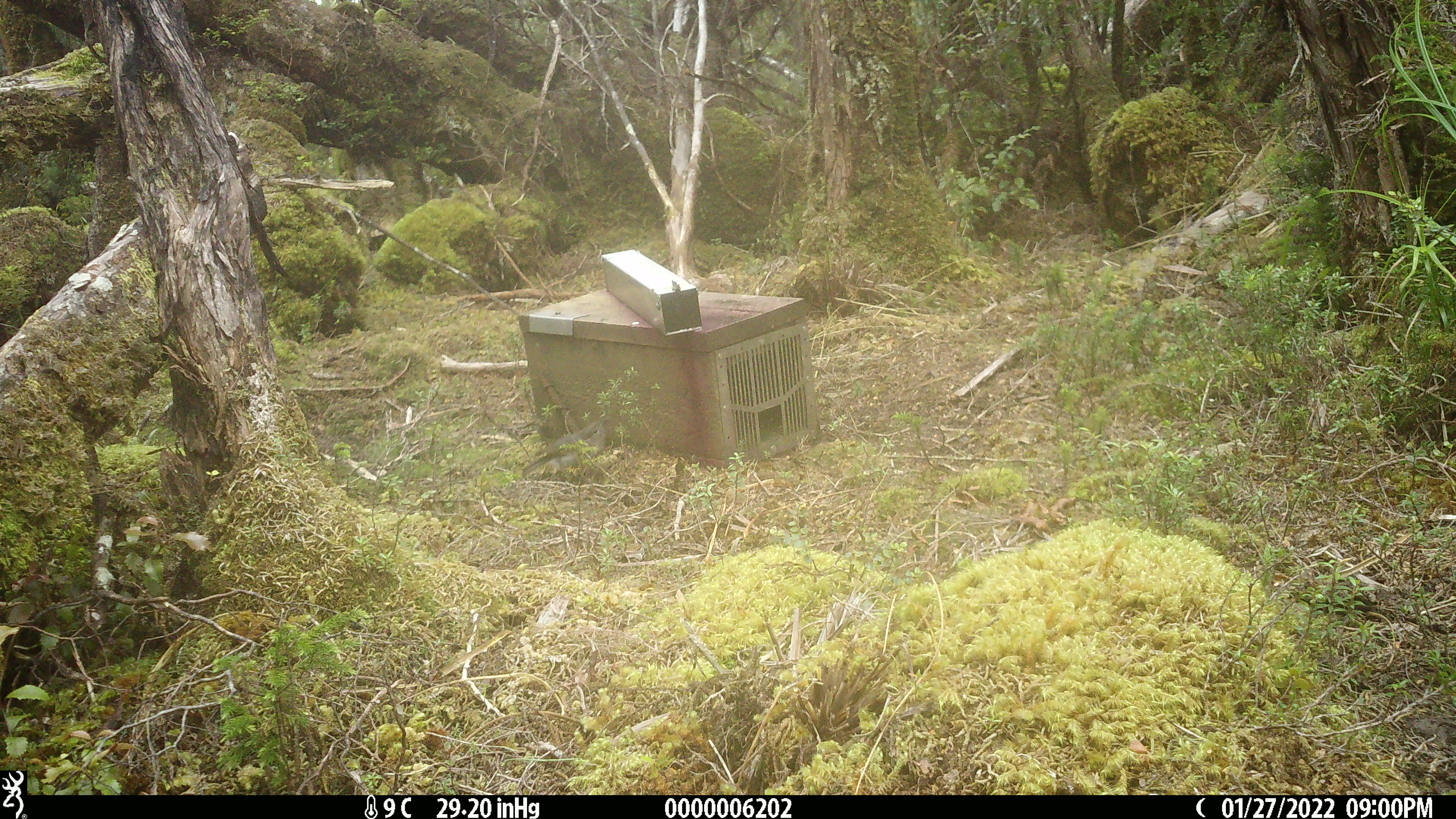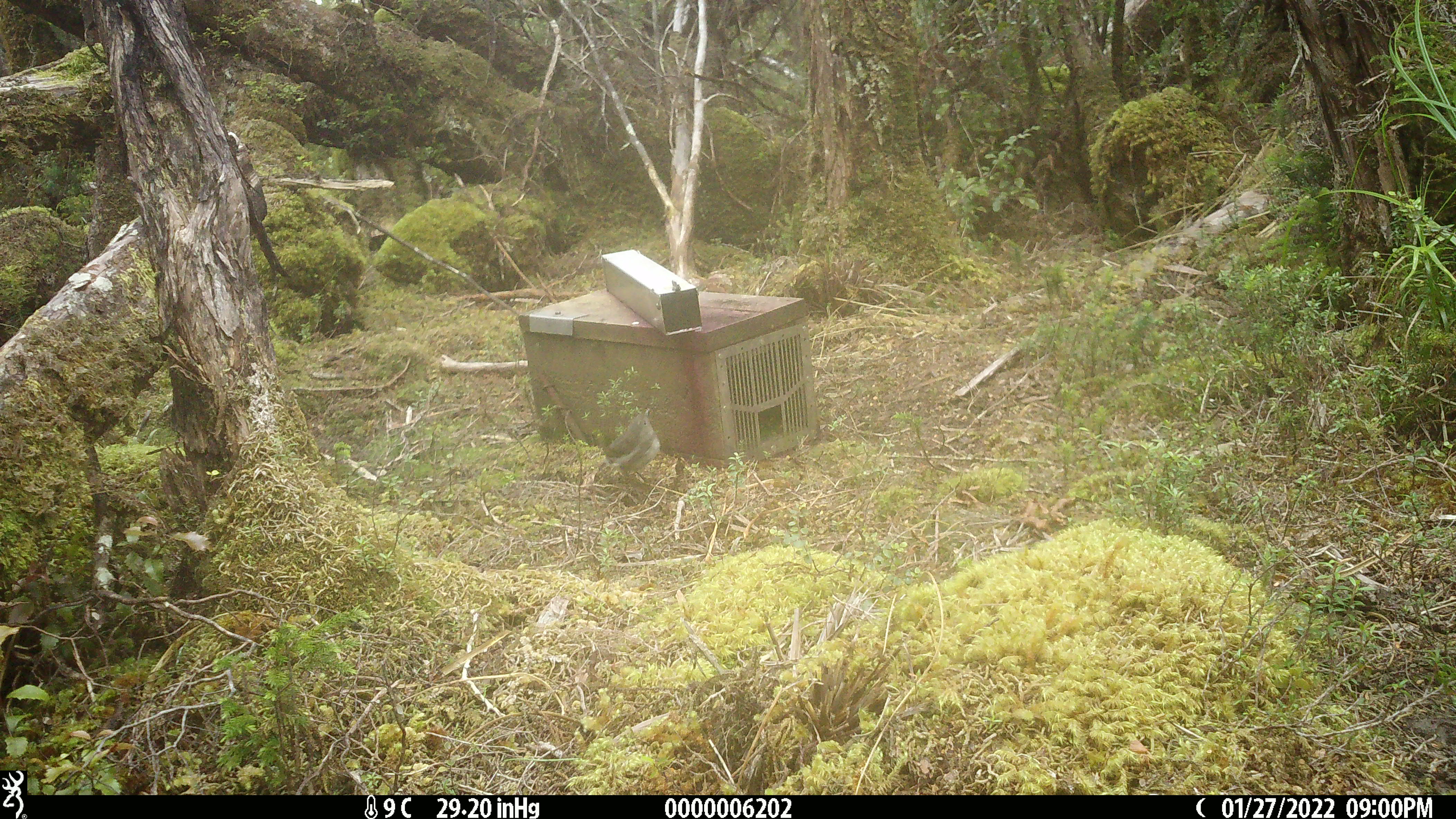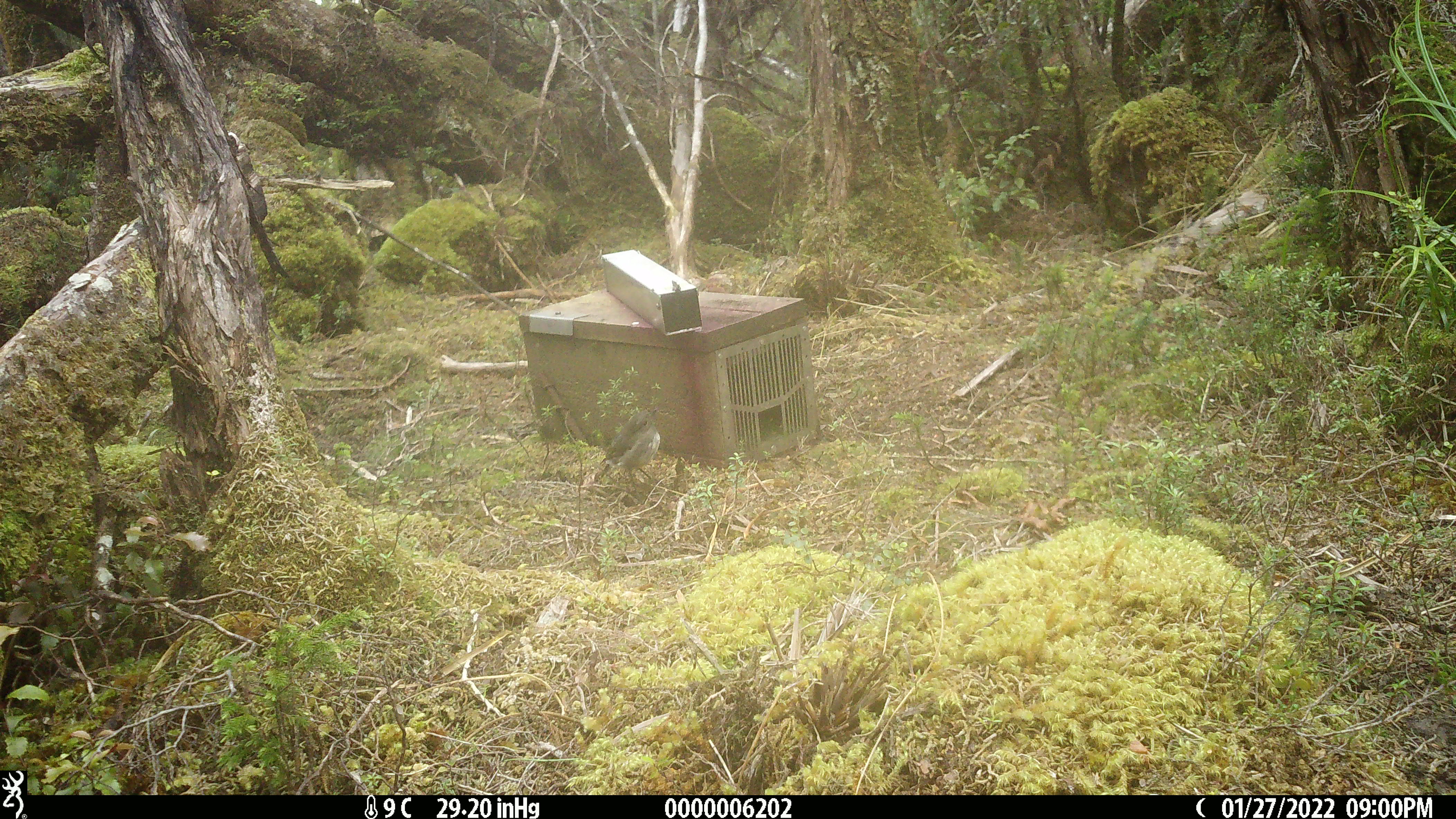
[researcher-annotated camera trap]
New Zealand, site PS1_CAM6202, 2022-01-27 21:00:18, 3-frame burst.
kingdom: Animalia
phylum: Chordata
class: Aves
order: Passeriformes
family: Petroicidae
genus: Petroica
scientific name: Petroica australis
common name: new zealand robin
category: robin